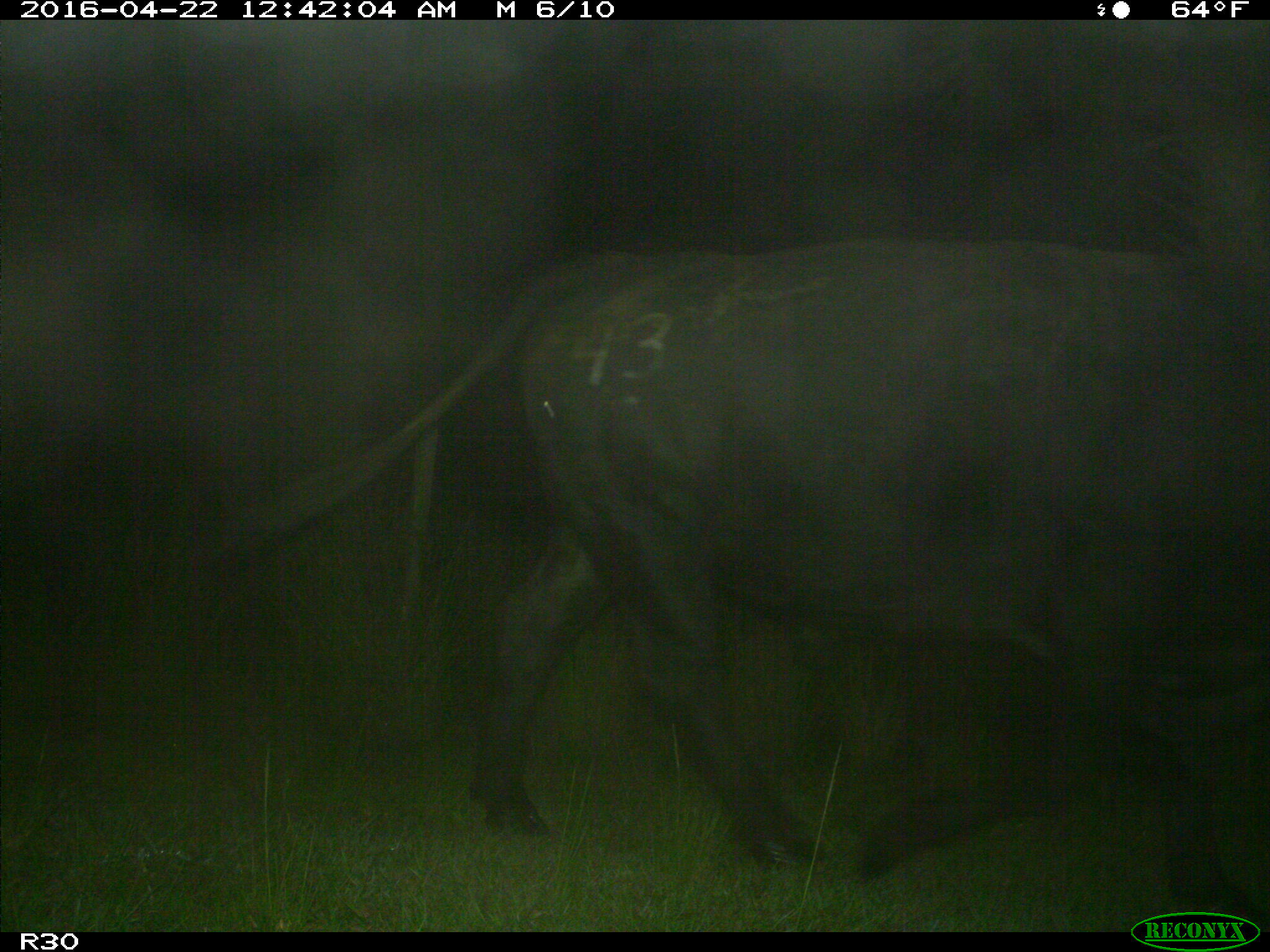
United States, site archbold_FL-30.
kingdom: Animalia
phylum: Chordata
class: Mammalia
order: Artiodactyla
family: Bovidae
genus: Bos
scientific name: Bos taurus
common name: domestic cow